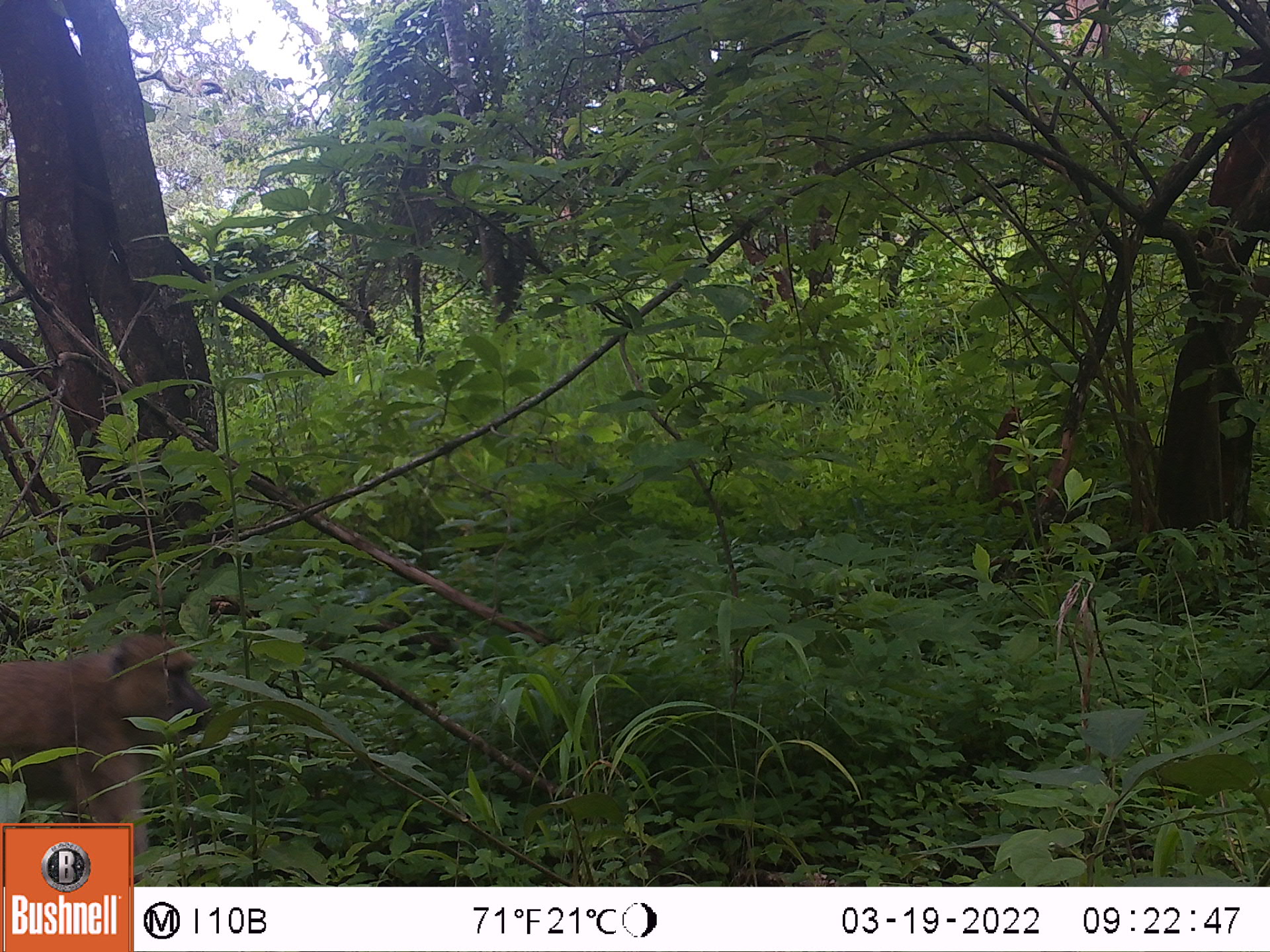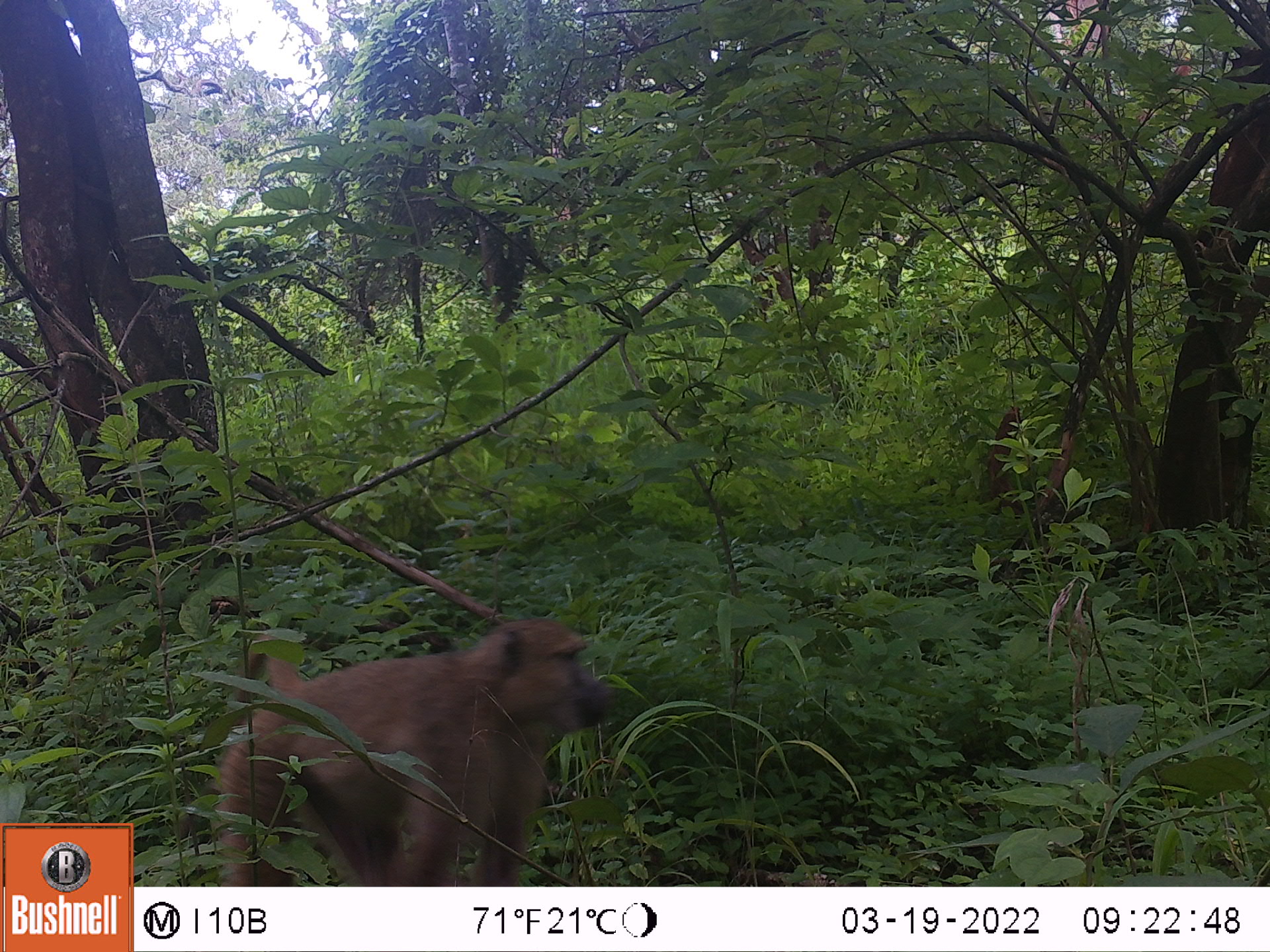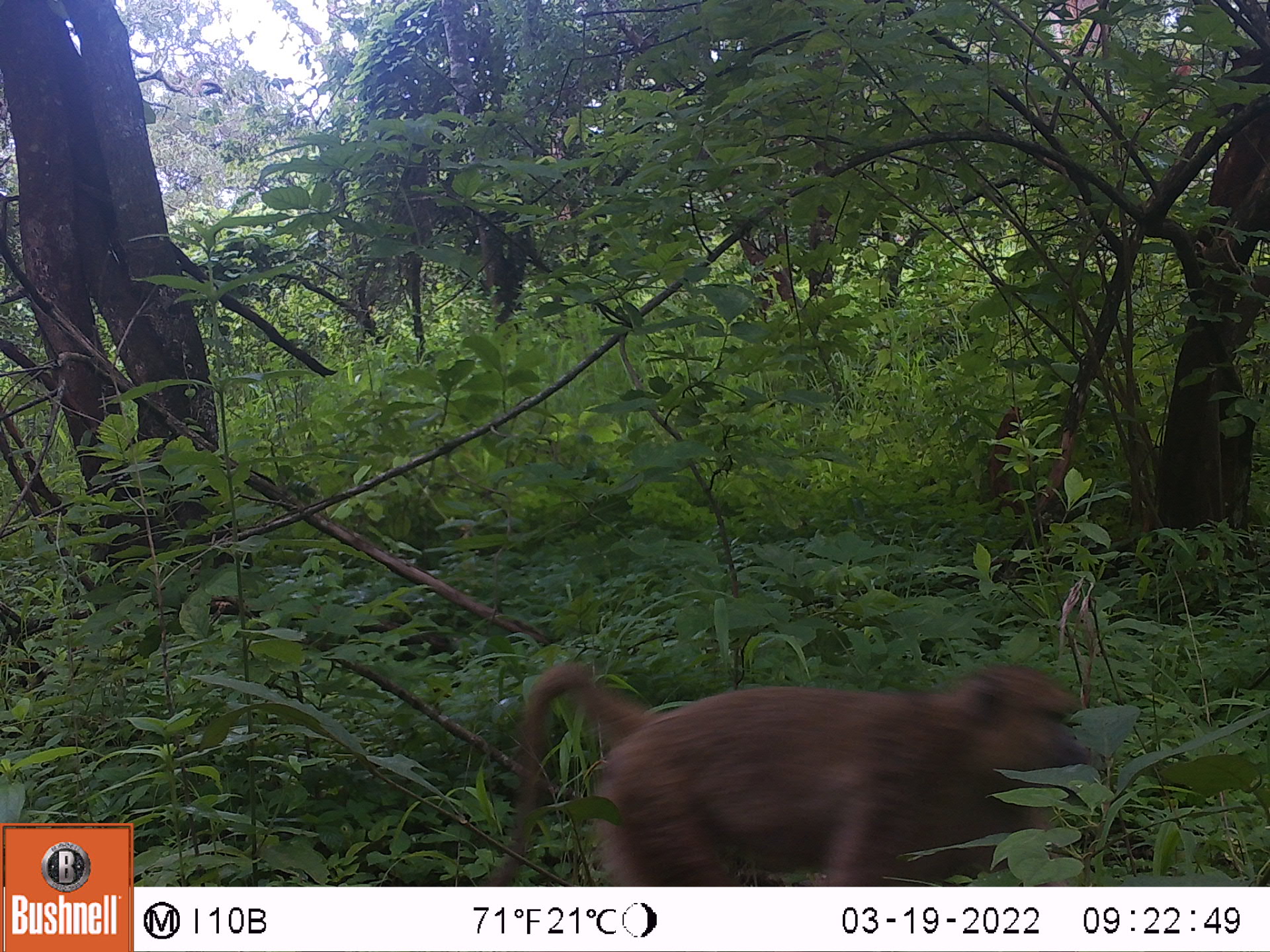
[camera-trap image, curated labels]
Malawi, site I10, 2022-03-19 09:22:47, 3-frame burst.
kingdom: Animalia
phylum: Chordata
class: Mammalia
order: Primates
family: Cercopithecidae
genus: Papio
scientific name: Papio cynocephalus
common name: yellow baboon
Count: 1.